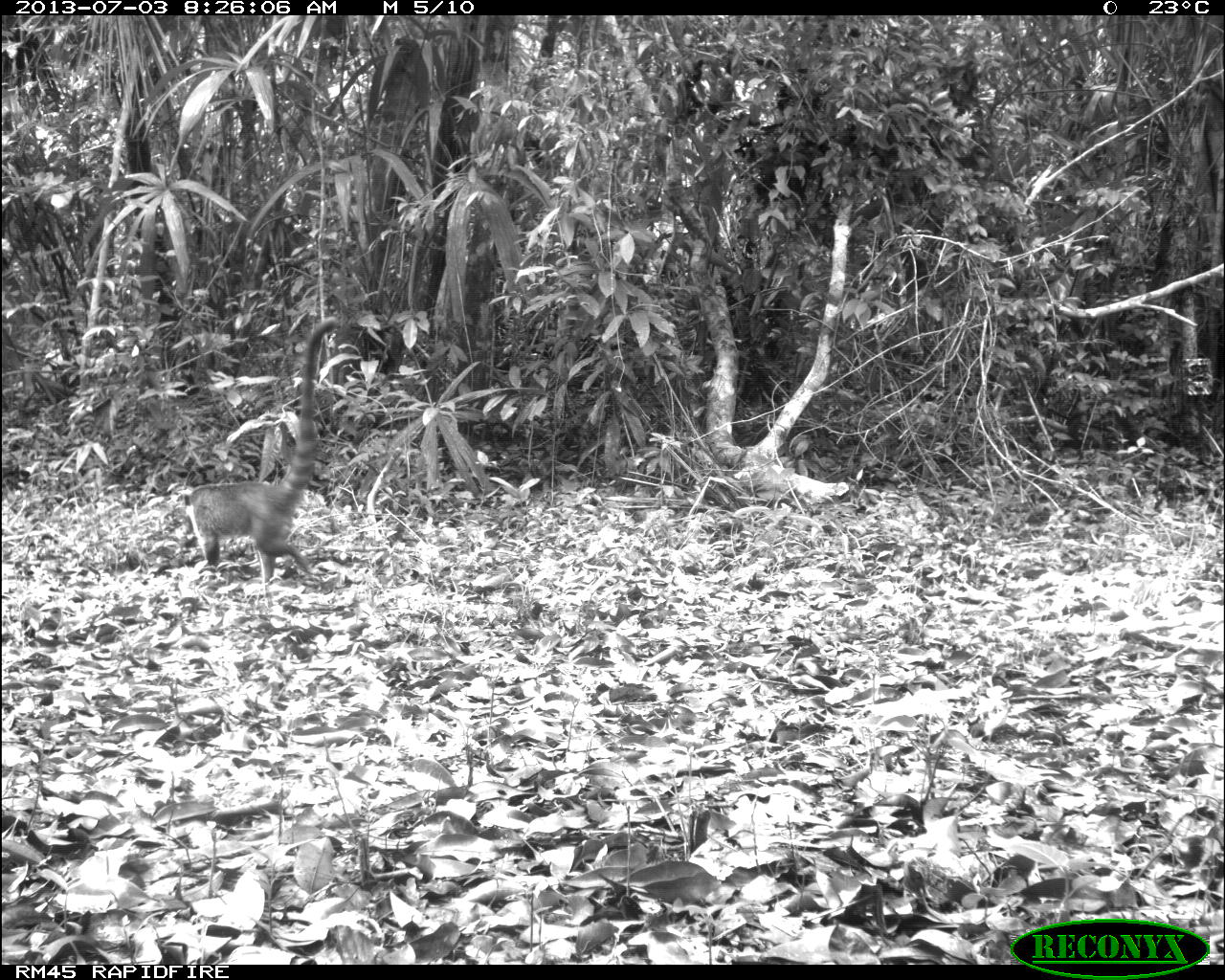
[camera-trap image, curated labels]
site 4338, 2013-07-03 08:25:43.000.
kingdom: Animalia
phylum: Chordata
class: Mammalia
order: Carnivora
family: Procyonidae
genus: Nasua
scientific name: Nasua narica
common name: white-nosed coati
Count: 1.